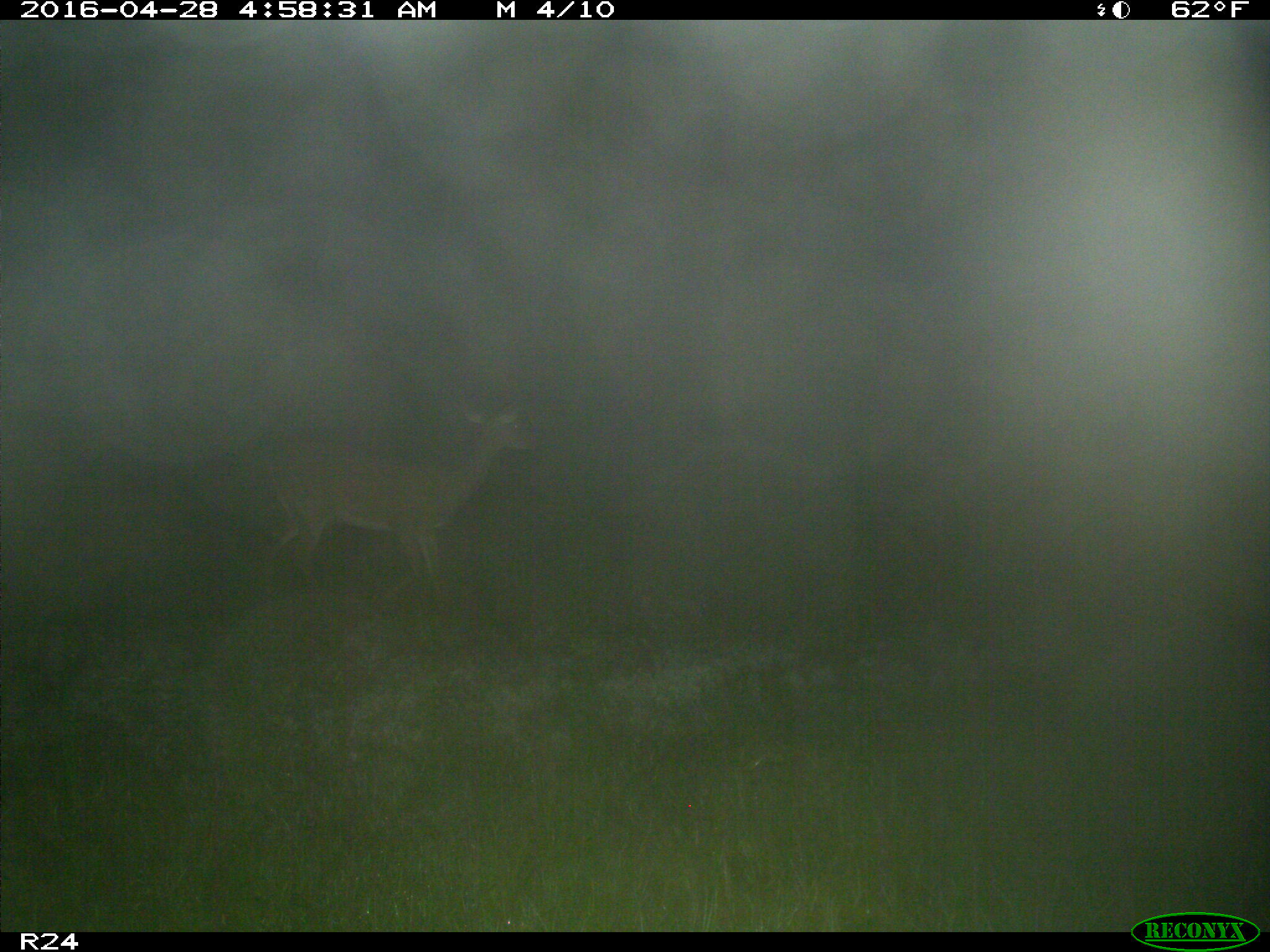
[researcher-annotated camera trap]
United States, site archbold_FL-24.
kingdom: Animalia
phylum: Chordata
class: Mammalia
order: Artiodactyla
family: Cervidae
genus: Odocoileus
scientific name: Odocoileus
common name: deer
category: unidentified deer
Unidentified deer (deer) (Odocoileus).